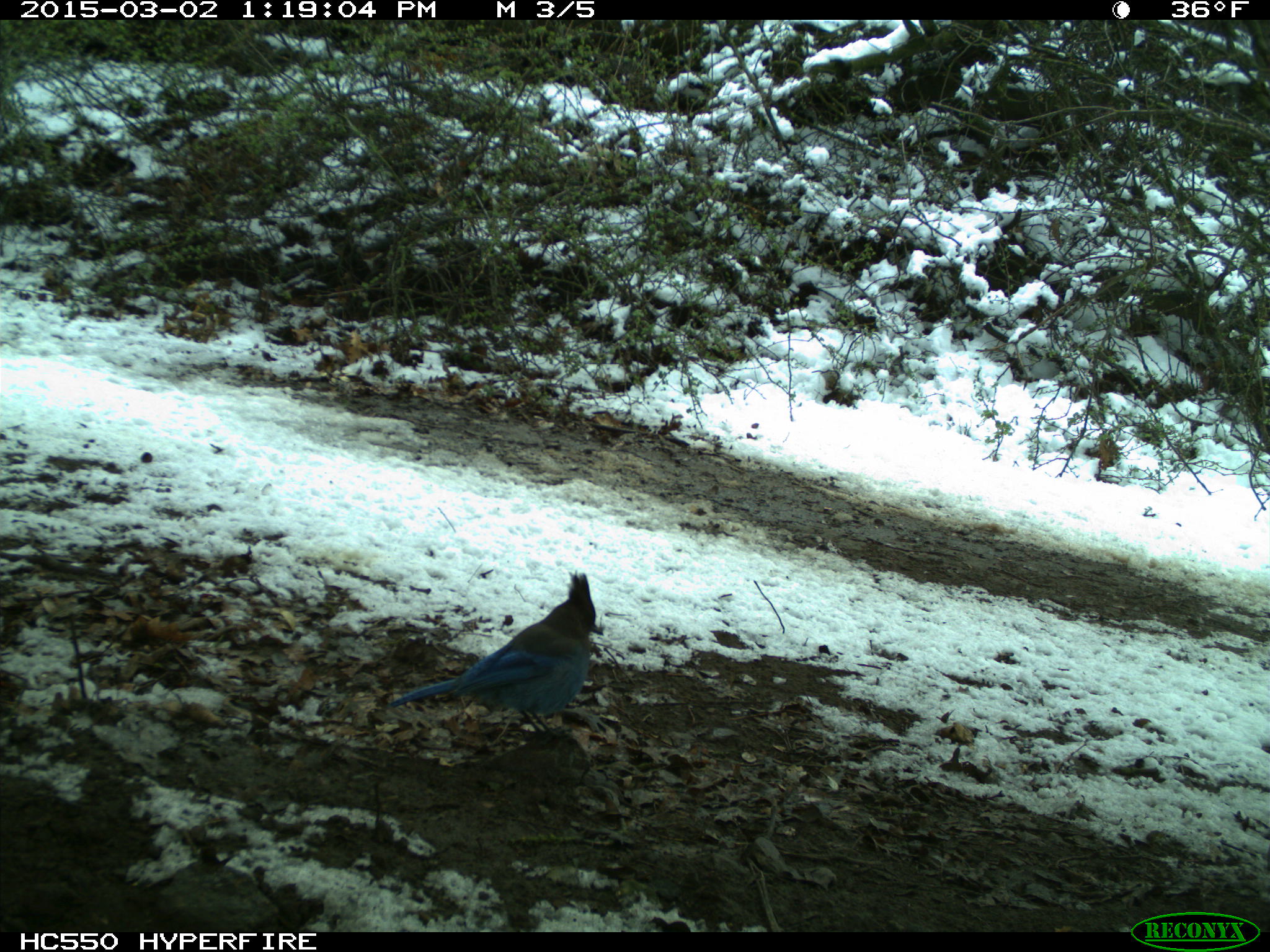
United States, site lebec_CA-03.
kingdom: Animalia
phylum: Chordata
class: Aves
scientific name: Aves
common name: birds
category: unidentified bird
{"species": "unidentified bird (birds) (Aves)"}